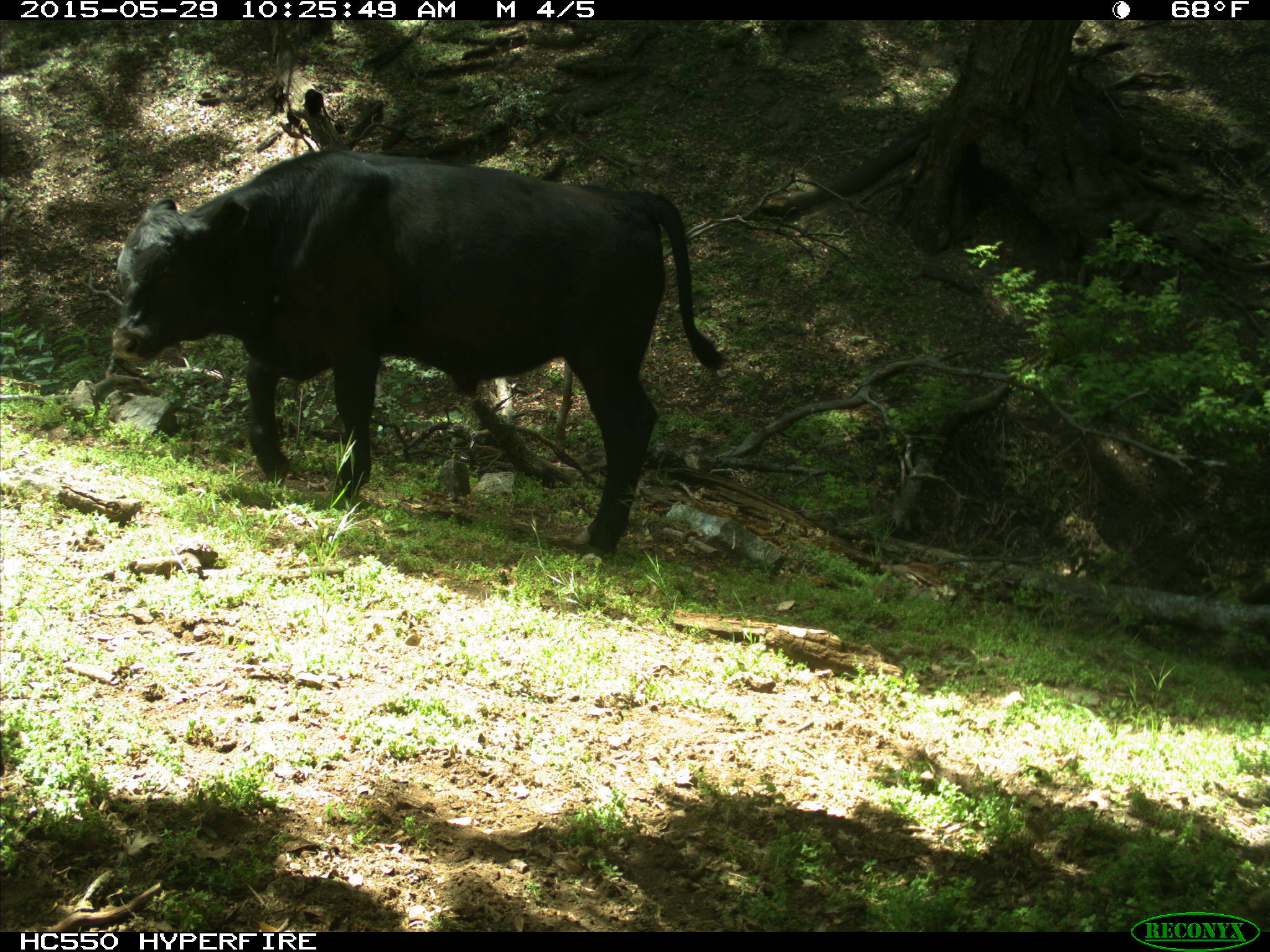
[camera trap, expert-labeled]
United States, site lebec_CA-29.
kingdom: Animalia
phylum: Chordata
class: Mammalia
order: Artiodactyla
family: Bovidae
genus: Bos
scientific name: Bos taurus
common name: domestic cow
Bos taurus (domestic cow).